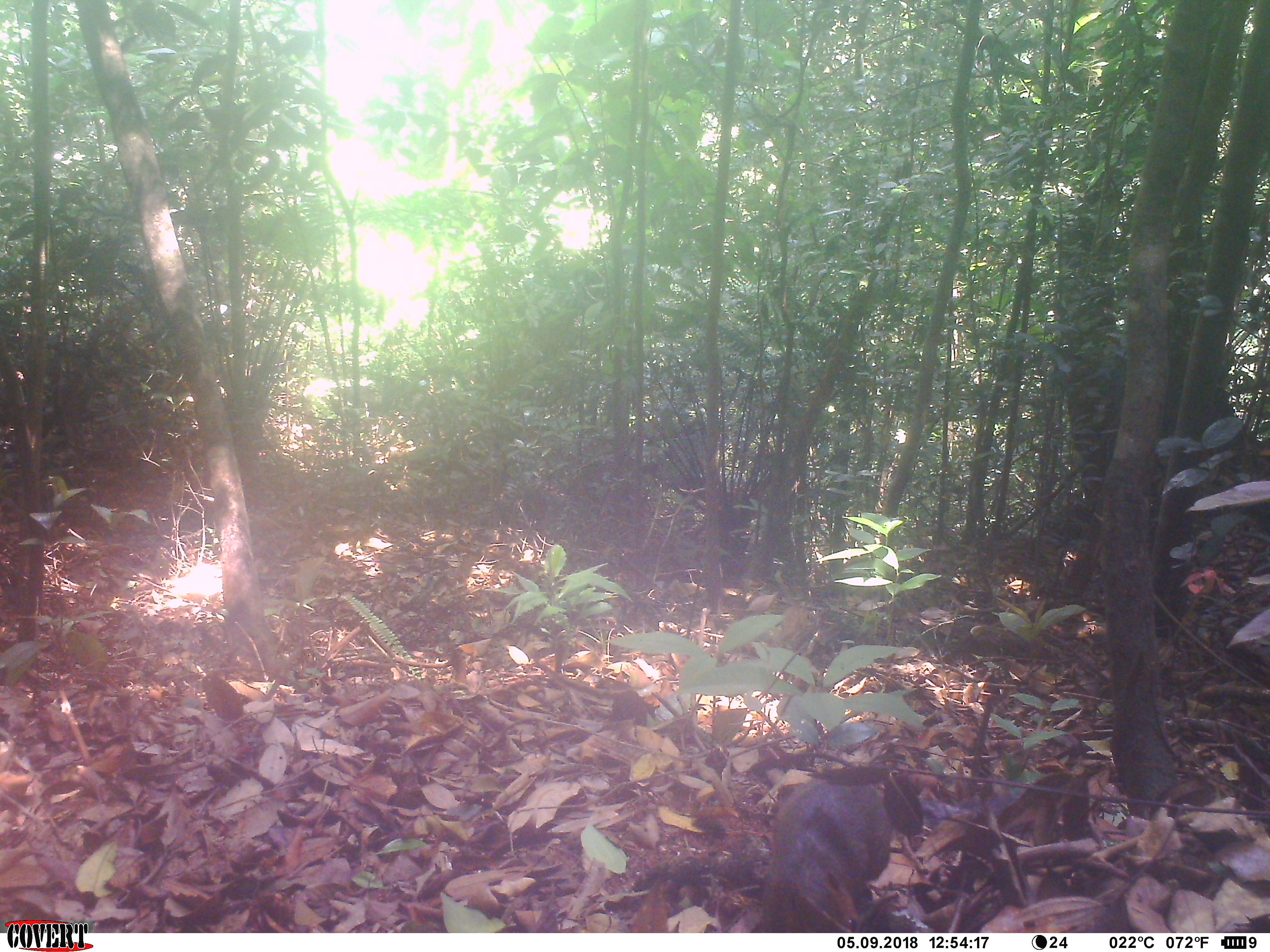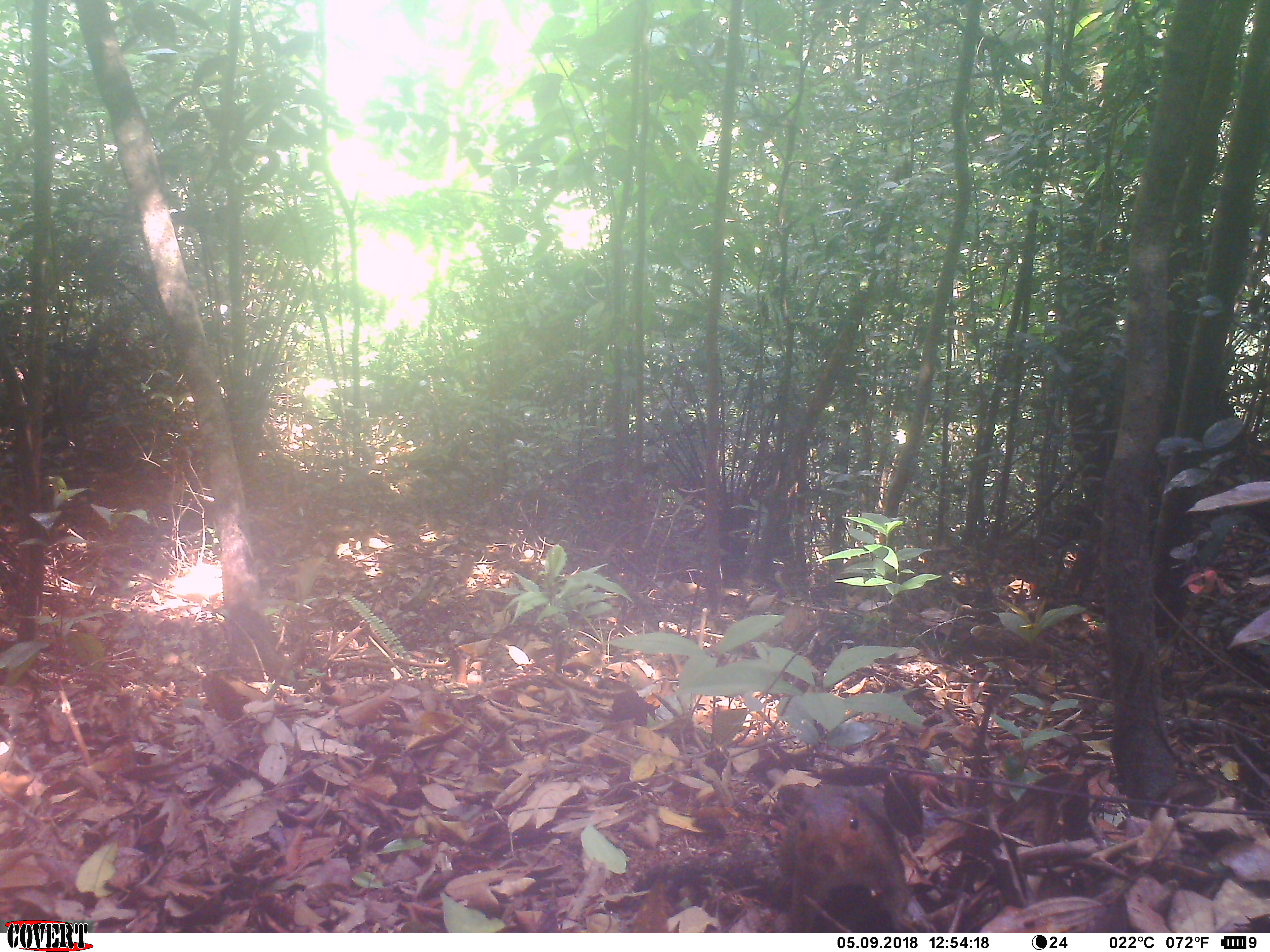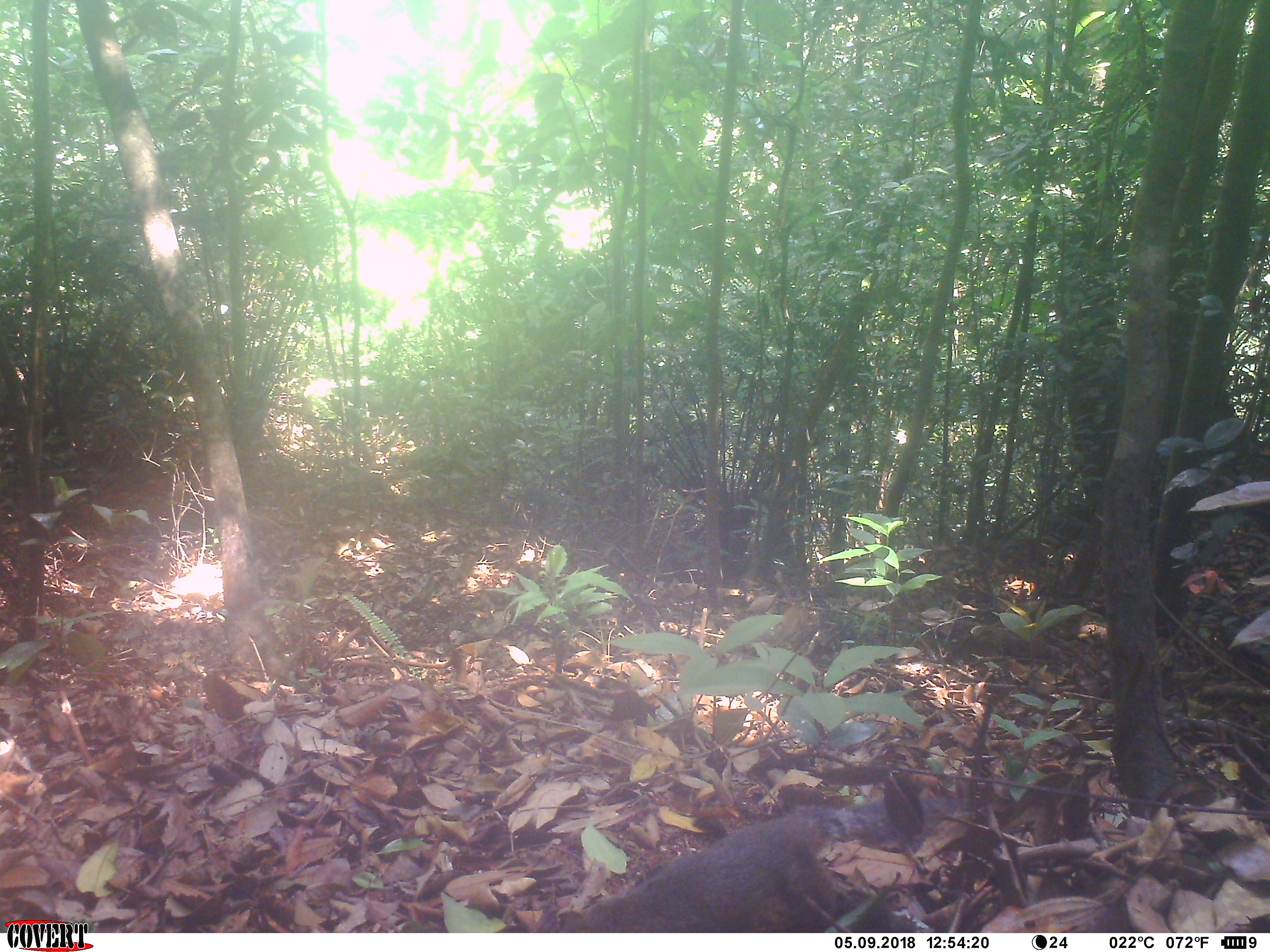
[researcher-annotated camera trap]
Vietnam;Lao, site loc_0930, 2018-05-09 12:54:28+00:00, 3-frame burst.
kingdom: Animalia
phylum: Chordata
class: Mammalia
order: Rodentia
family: Sciuridae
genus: Dremomys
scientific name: Dremomys rufigenis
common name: red-cheeked squirrel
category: red cheeked squirrel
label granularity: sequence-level